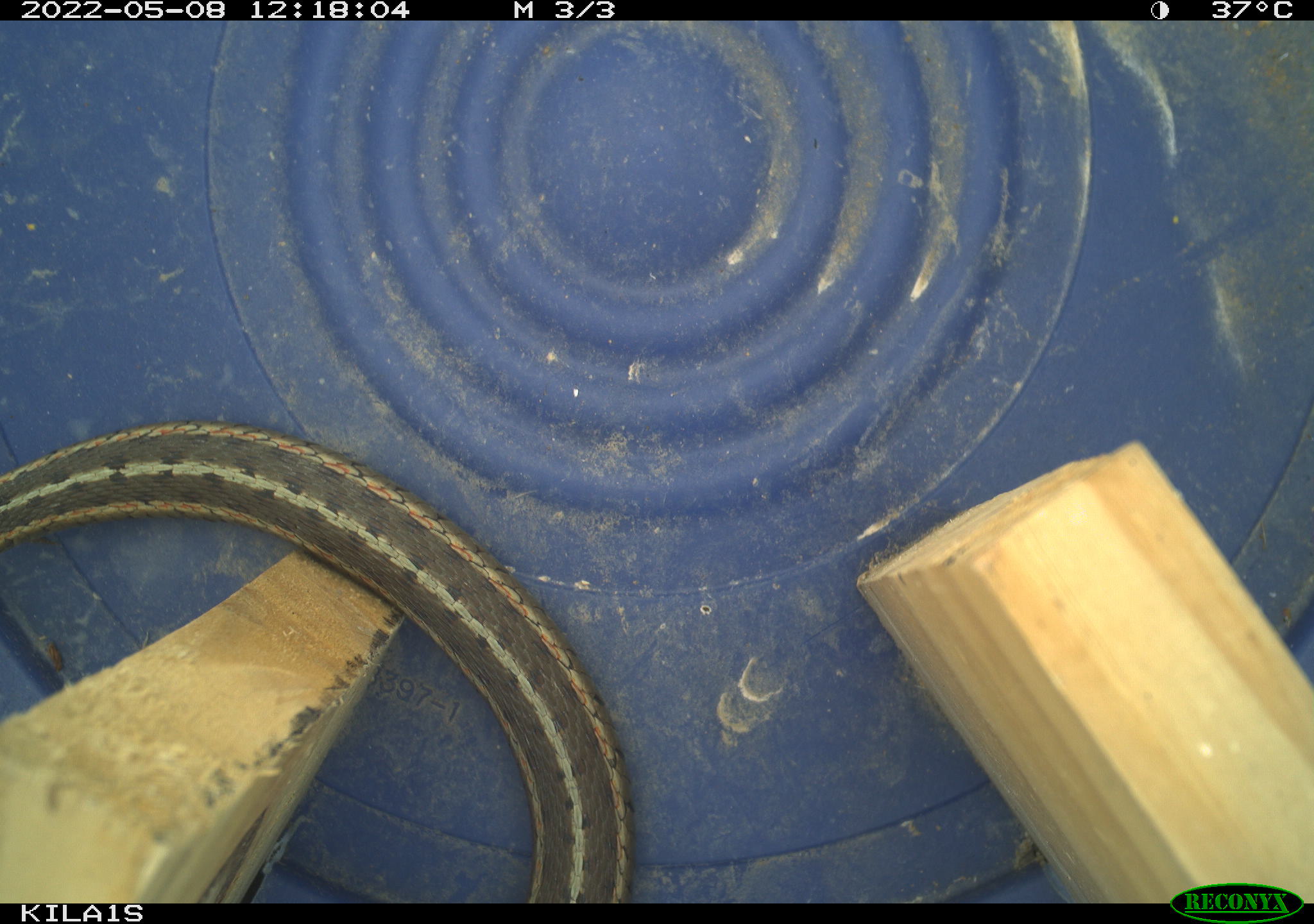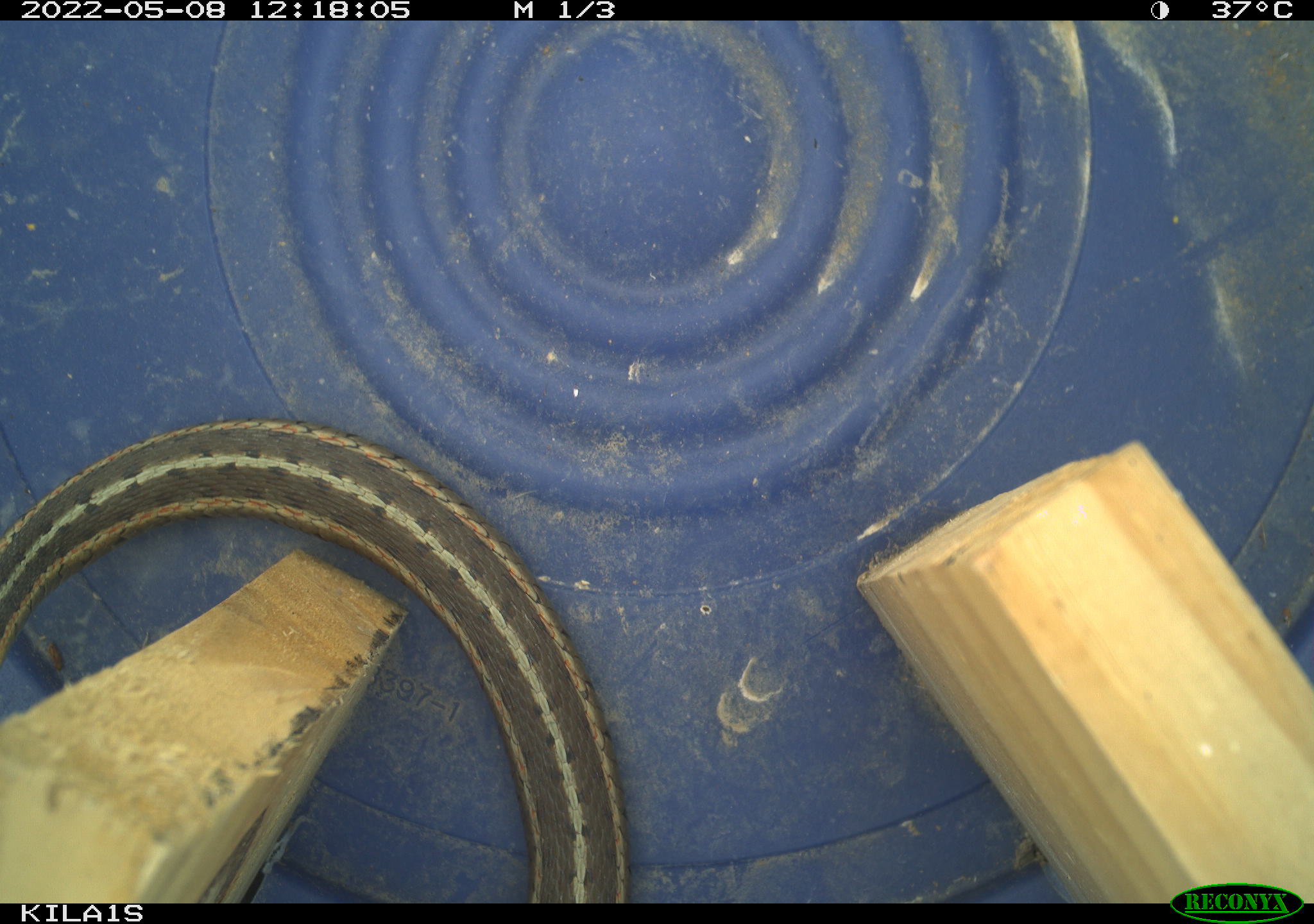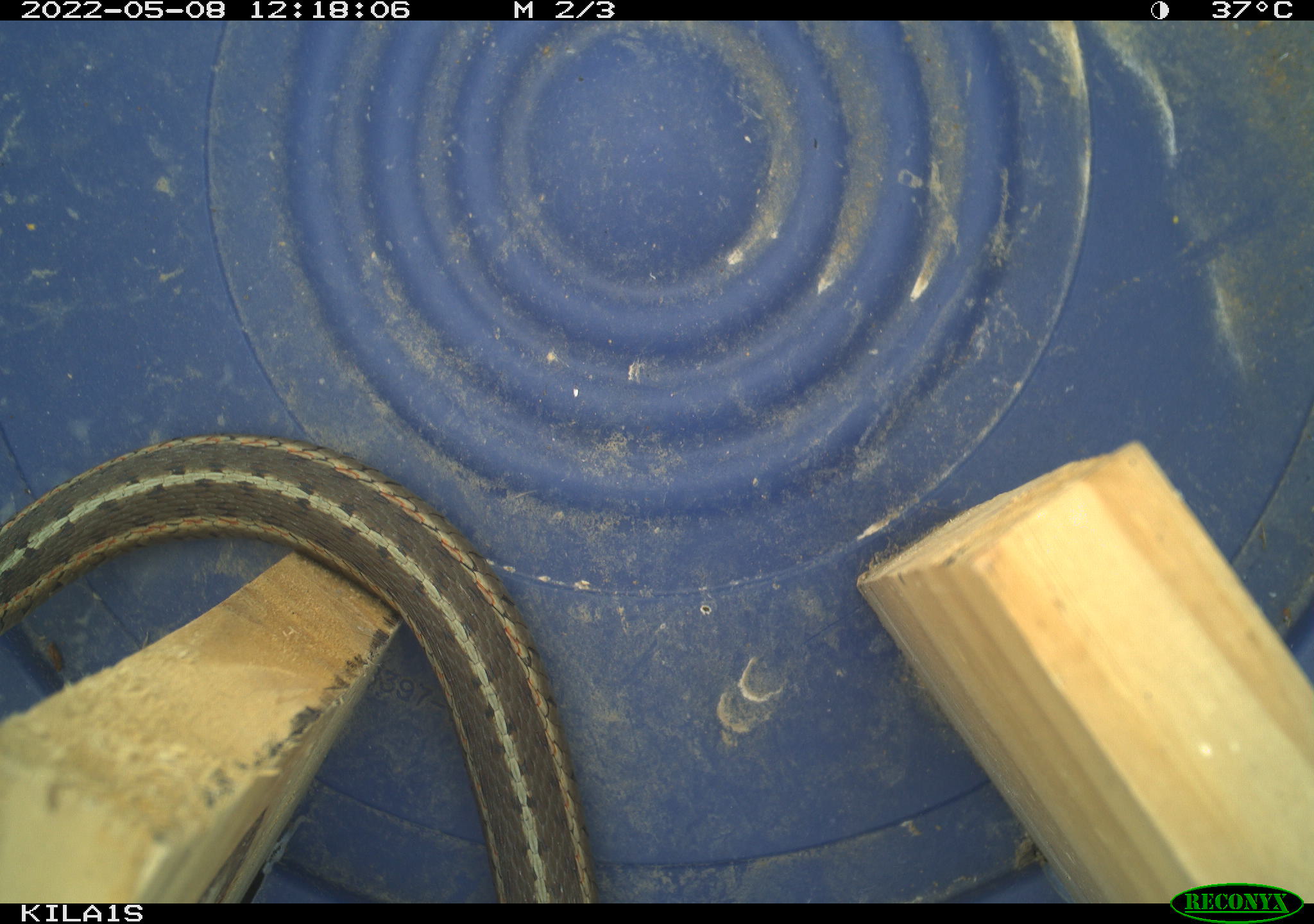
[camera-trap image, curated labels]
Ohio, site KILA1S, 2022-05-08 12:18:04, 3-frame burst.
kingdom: Animalia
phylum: Chordata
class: Reptilia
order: Squamata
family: Colubridae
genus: Thamnophis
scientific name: Thamnophis sirtalis sirtalis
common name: eastern gartersnake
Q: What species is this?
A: Eastern gartersnake (Thamnophis sirtalis sirtalis).